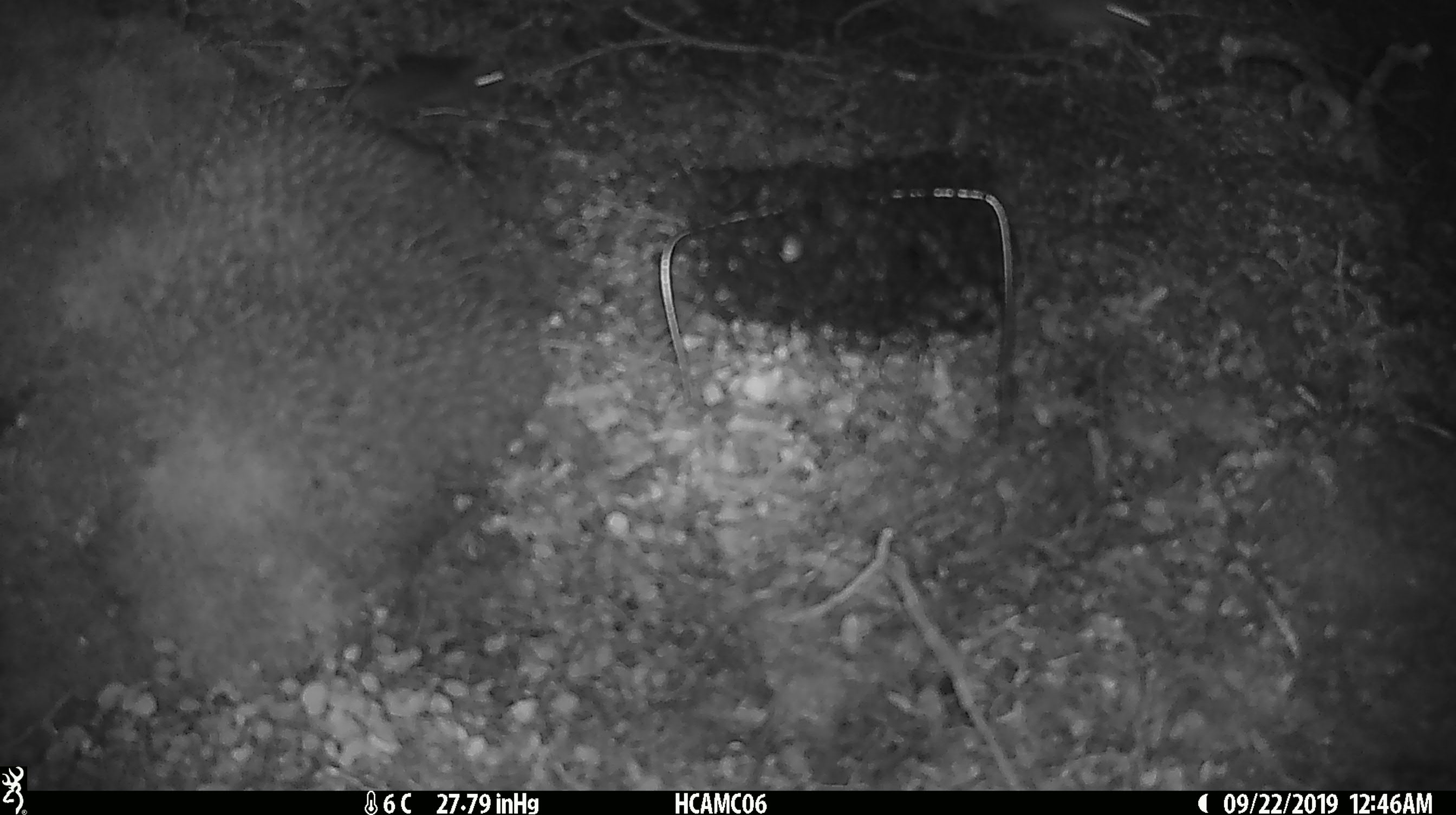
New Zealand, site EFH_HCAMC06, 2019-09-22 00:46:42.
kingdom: Animalia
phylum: Chordata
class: Mammalia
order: Rodentia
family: Muridae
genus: Mus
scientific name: Mus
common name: mouse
Mouse (Mus).